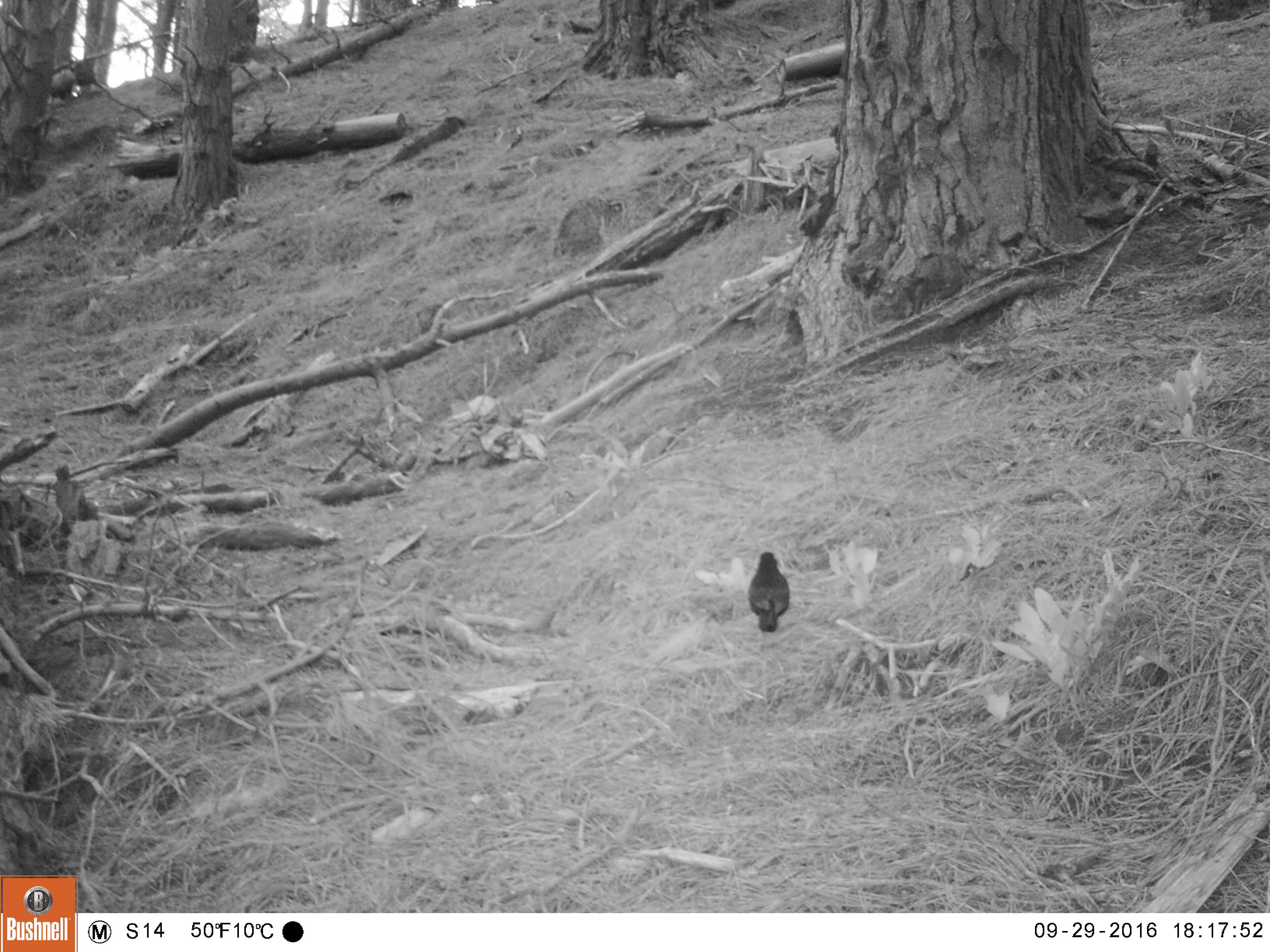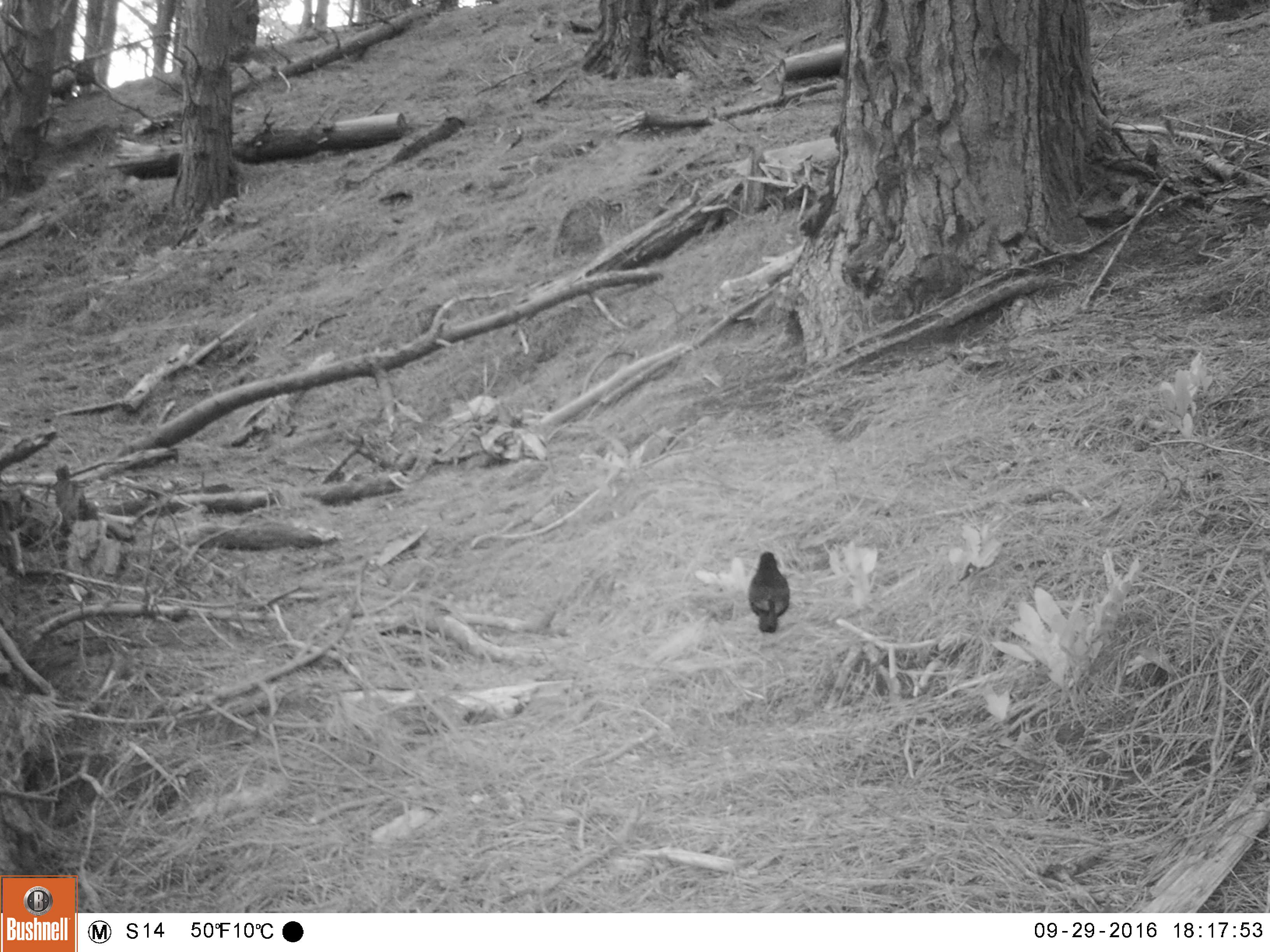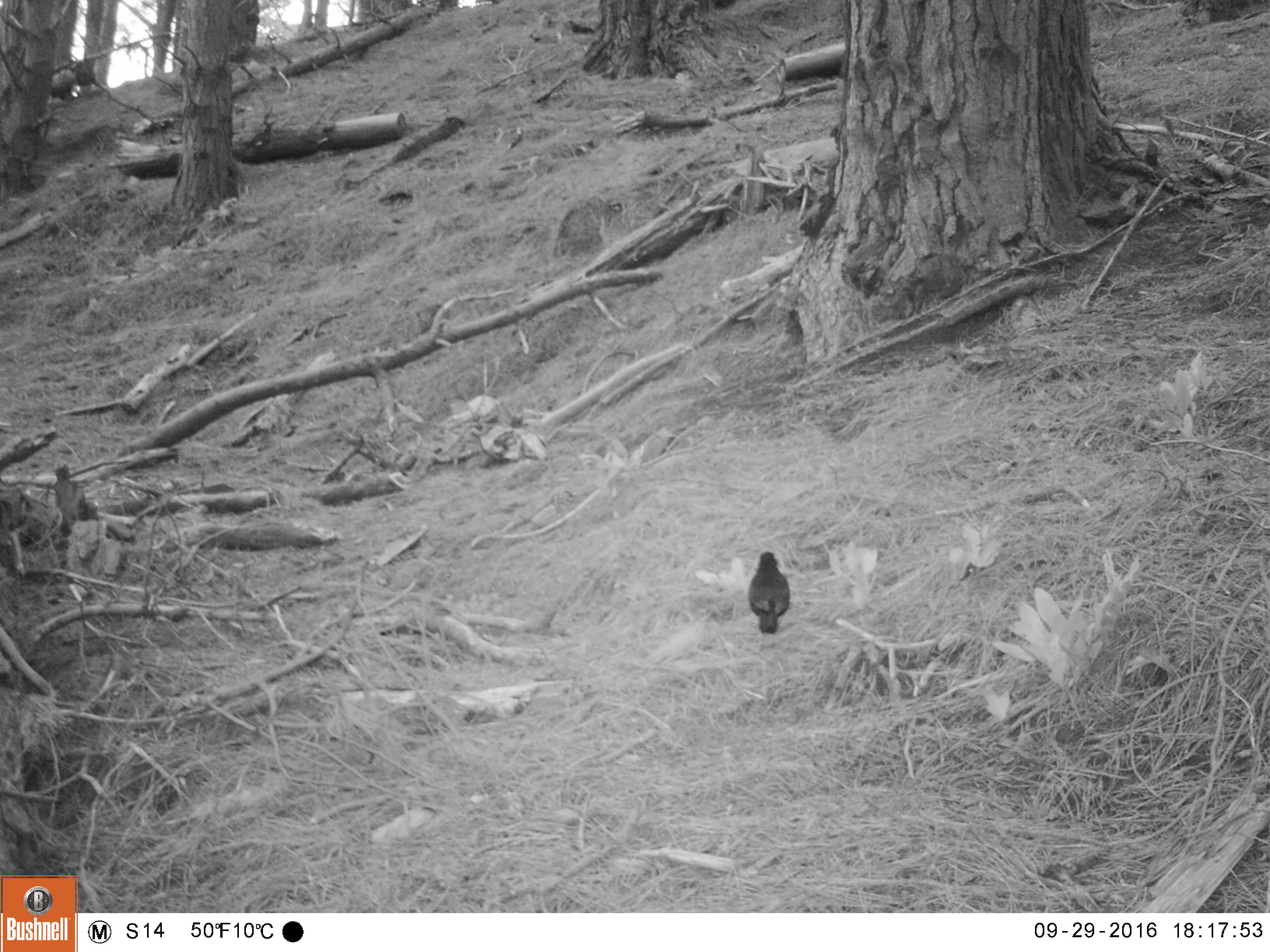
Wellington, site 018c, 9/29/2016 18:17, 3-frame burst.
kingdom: Animalia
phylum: Chordata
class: Aves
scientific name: Aves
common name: bird